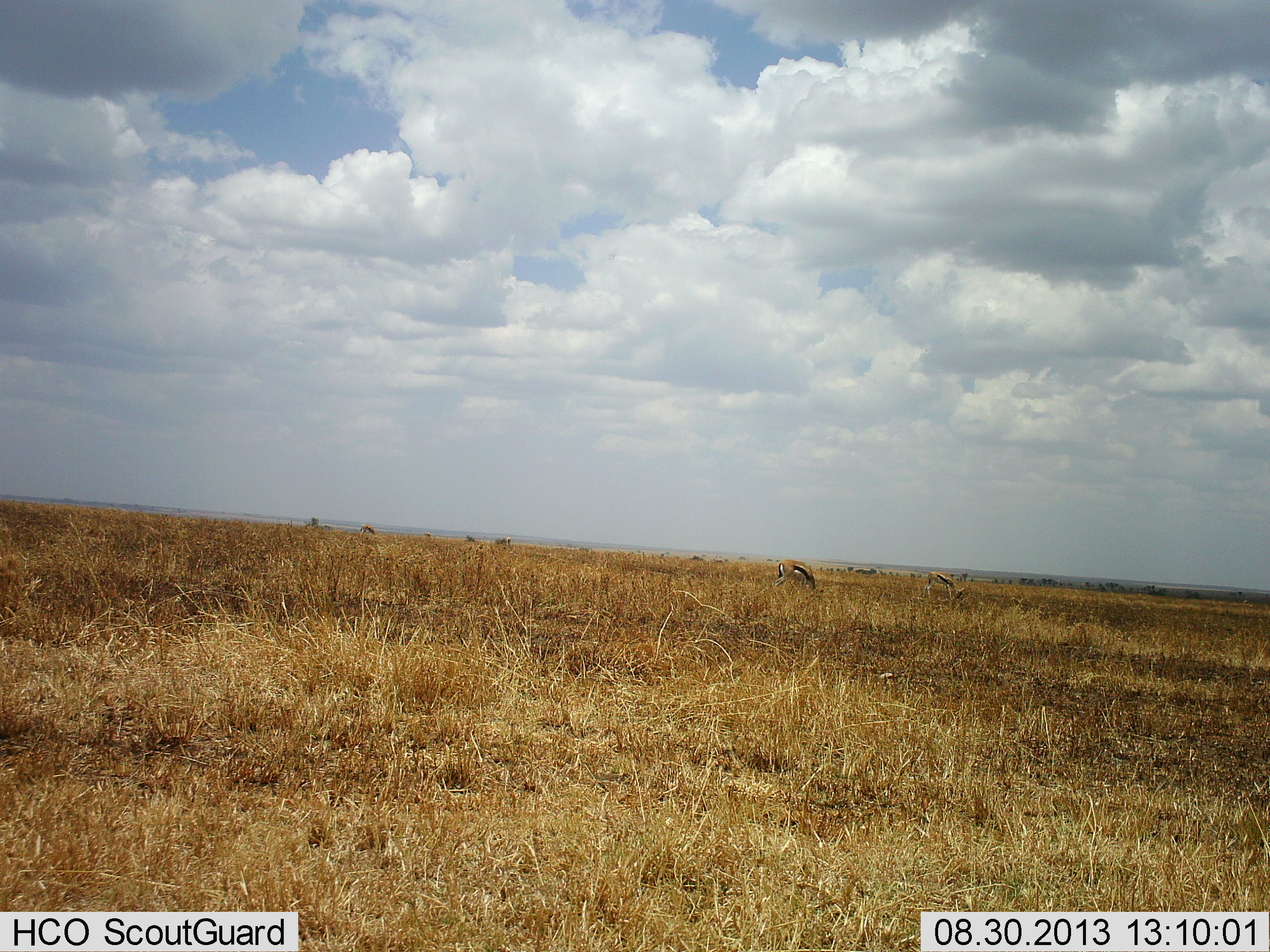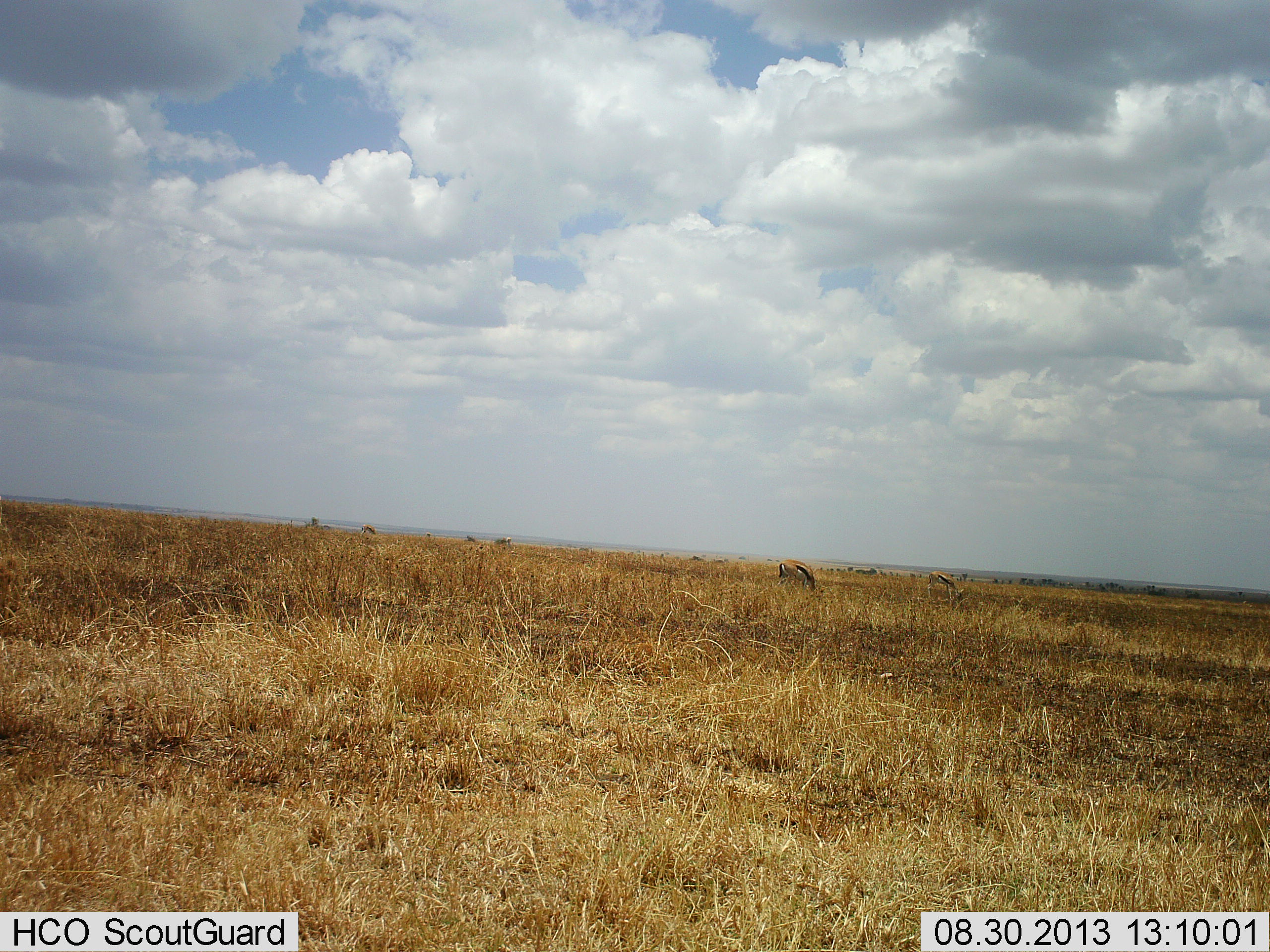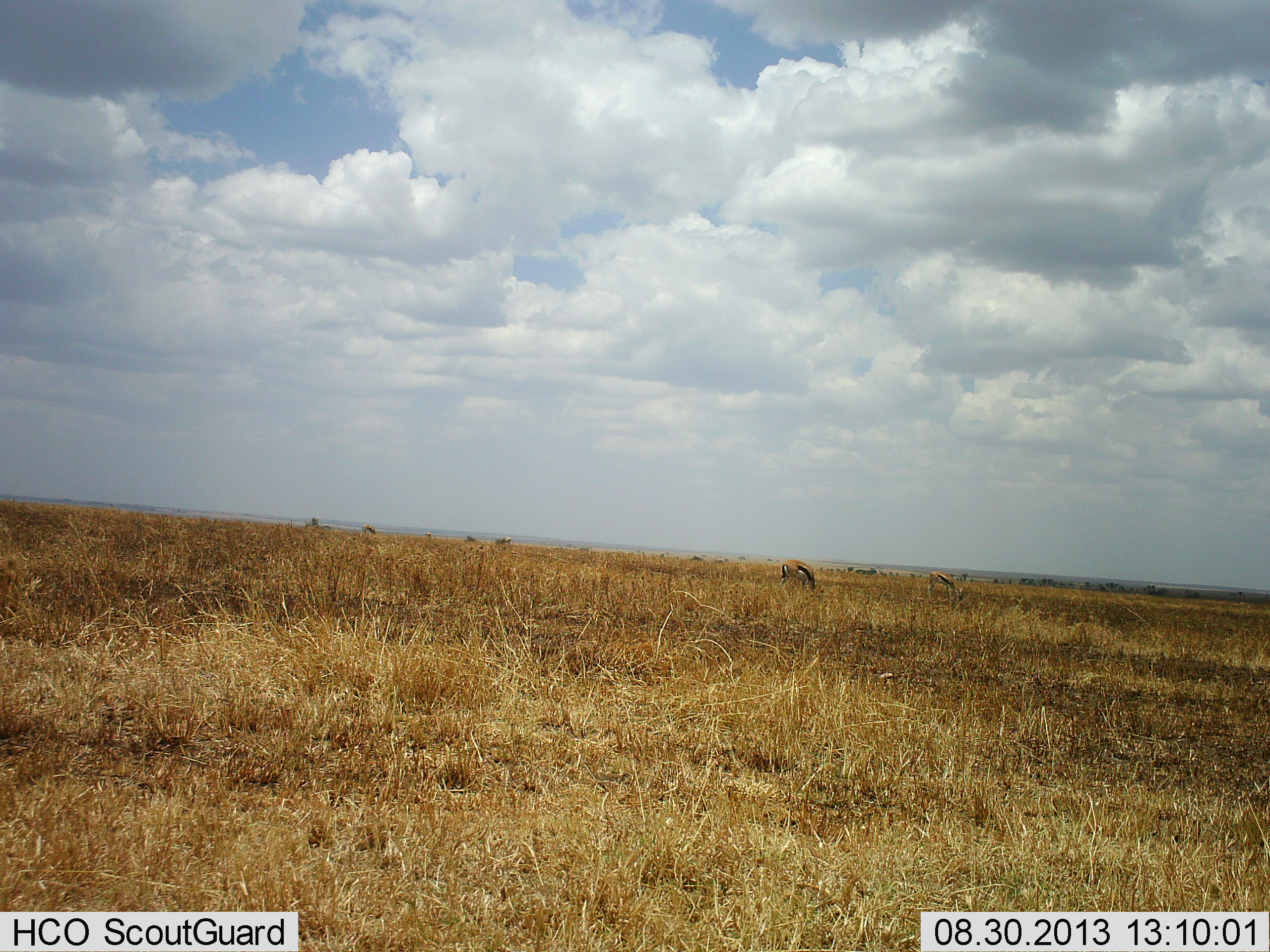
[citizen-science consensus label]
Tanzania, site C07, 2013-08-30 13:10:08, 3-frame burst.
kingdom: Animalia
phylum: Chordata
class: Mammalia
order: Artiodactyla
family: Bovidae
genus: Eudorcas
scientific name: Eudorcas thomsonii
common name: thomson's gazelle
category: gazellethomsons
Gazellethomsons (thomson's gazelle) (Eudorcas thomsonii), count 2. Behavior (volunteer vote fractions): standing 60%, resting 0%, moving 0%, interacting 0%. Young present (vote fraction): 0%. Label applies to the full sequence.